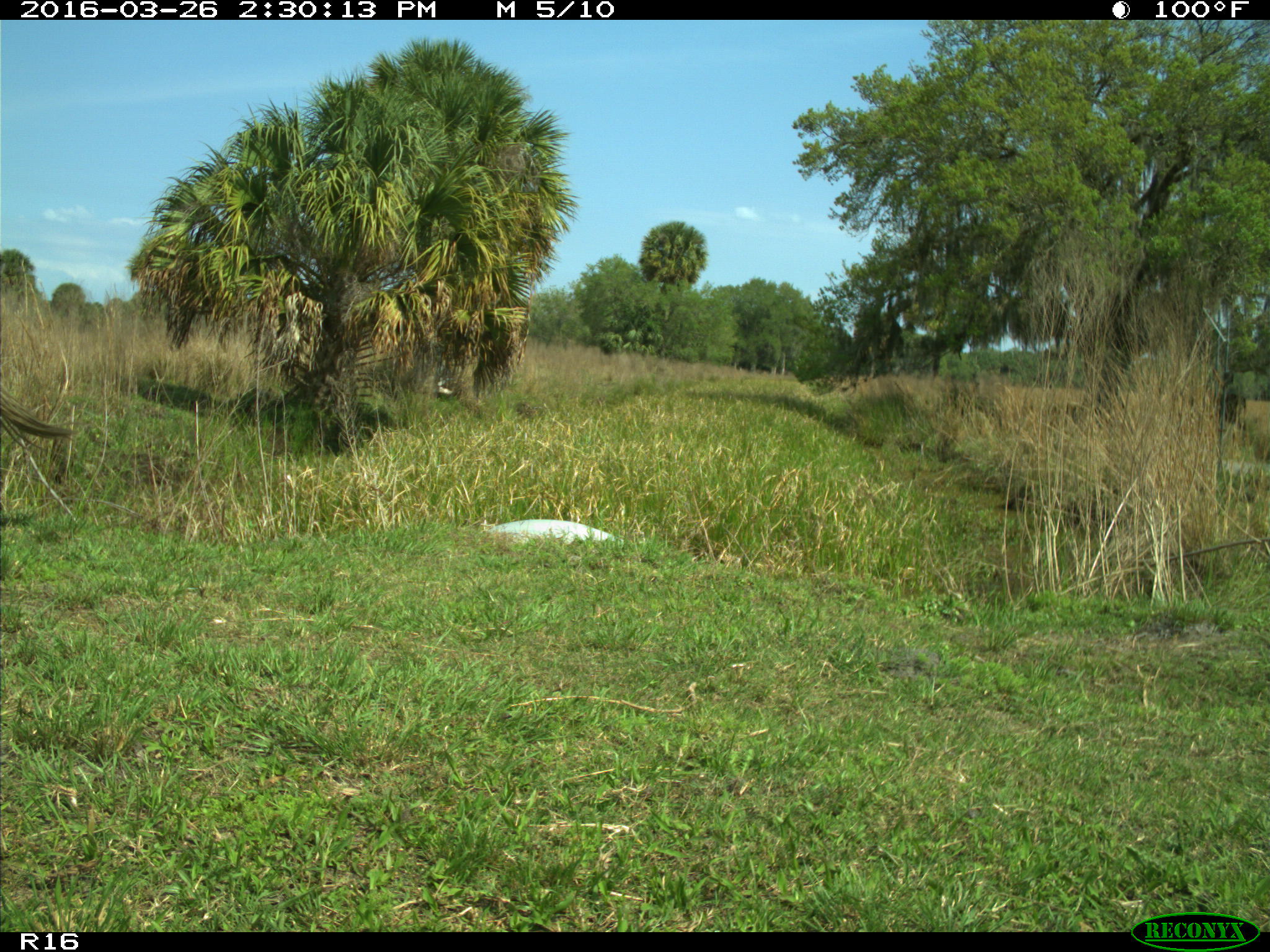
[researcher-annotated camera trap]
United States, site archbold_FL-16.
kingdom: Animalia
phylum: Chordata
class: Mammalia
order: Artiodactyla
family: Bovidae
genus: Bos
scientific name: Bos taurus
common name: domestic cow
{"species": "Bos taurus (domestic cow)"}